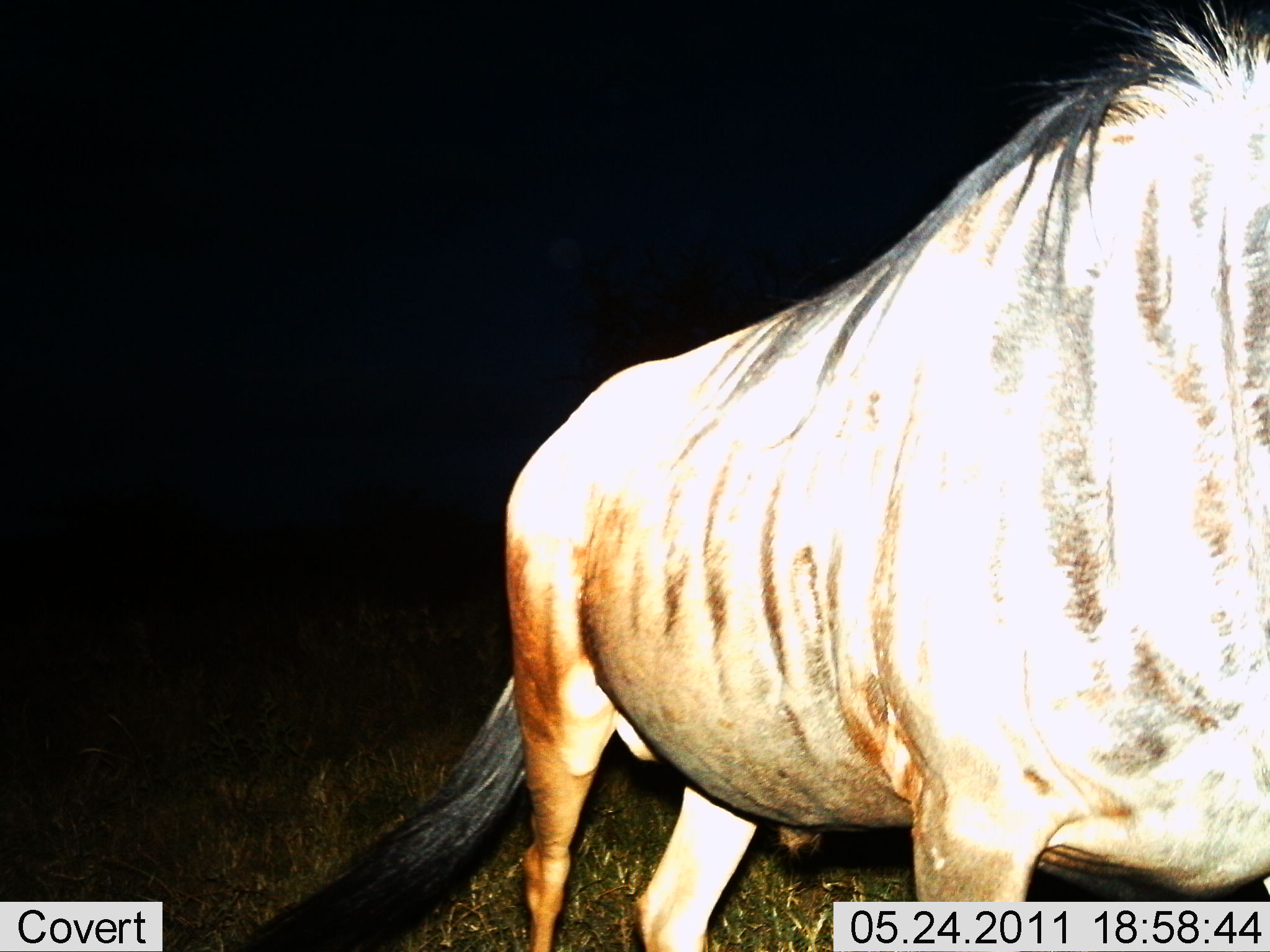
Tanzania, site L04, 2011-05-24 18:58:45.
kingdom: Animalia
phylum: Chordata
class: Mammalia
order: Artiodactyla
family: Bovidae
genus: Connochaetes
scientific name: Connochaetes taurinus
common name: blue wildebeest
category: wildebeest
Wildebeest (blue wildebeest) (Connochaetes taurinus), count 1. Behavior (volunteer vote fractions): standing 83%, resting 0%, moving 17%, interacting 0%. Young present (vote fraction): 0%. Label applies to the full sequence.